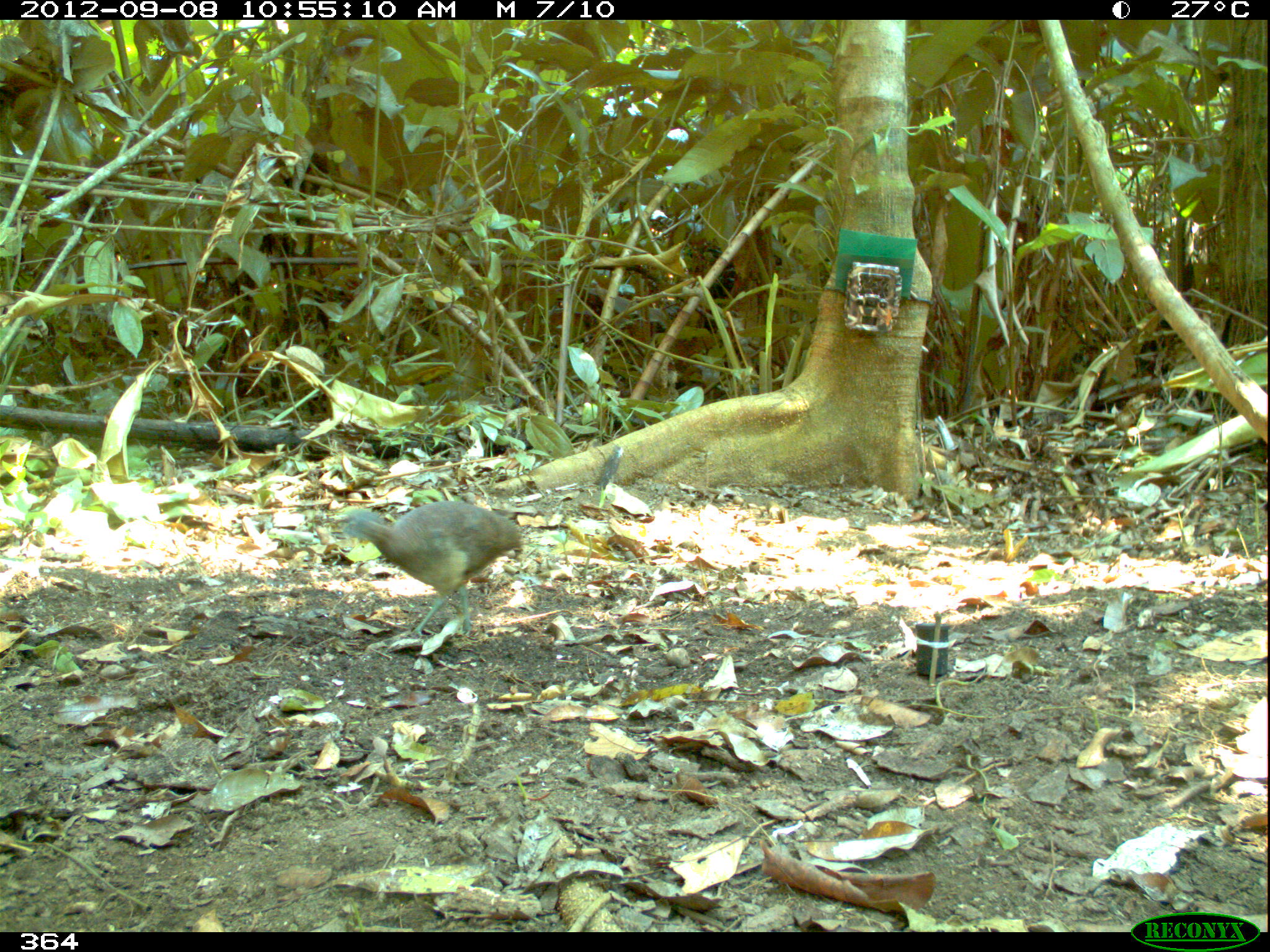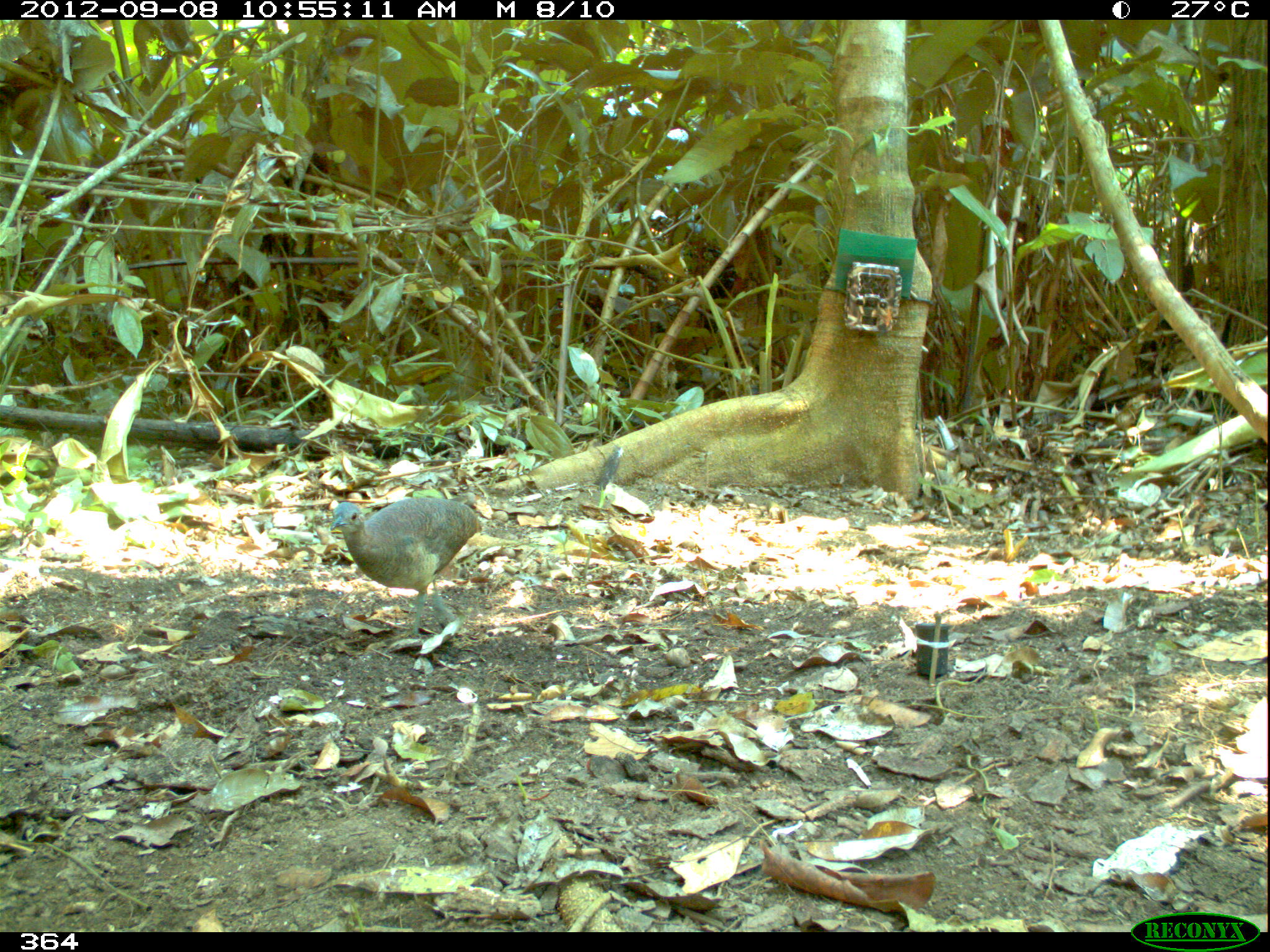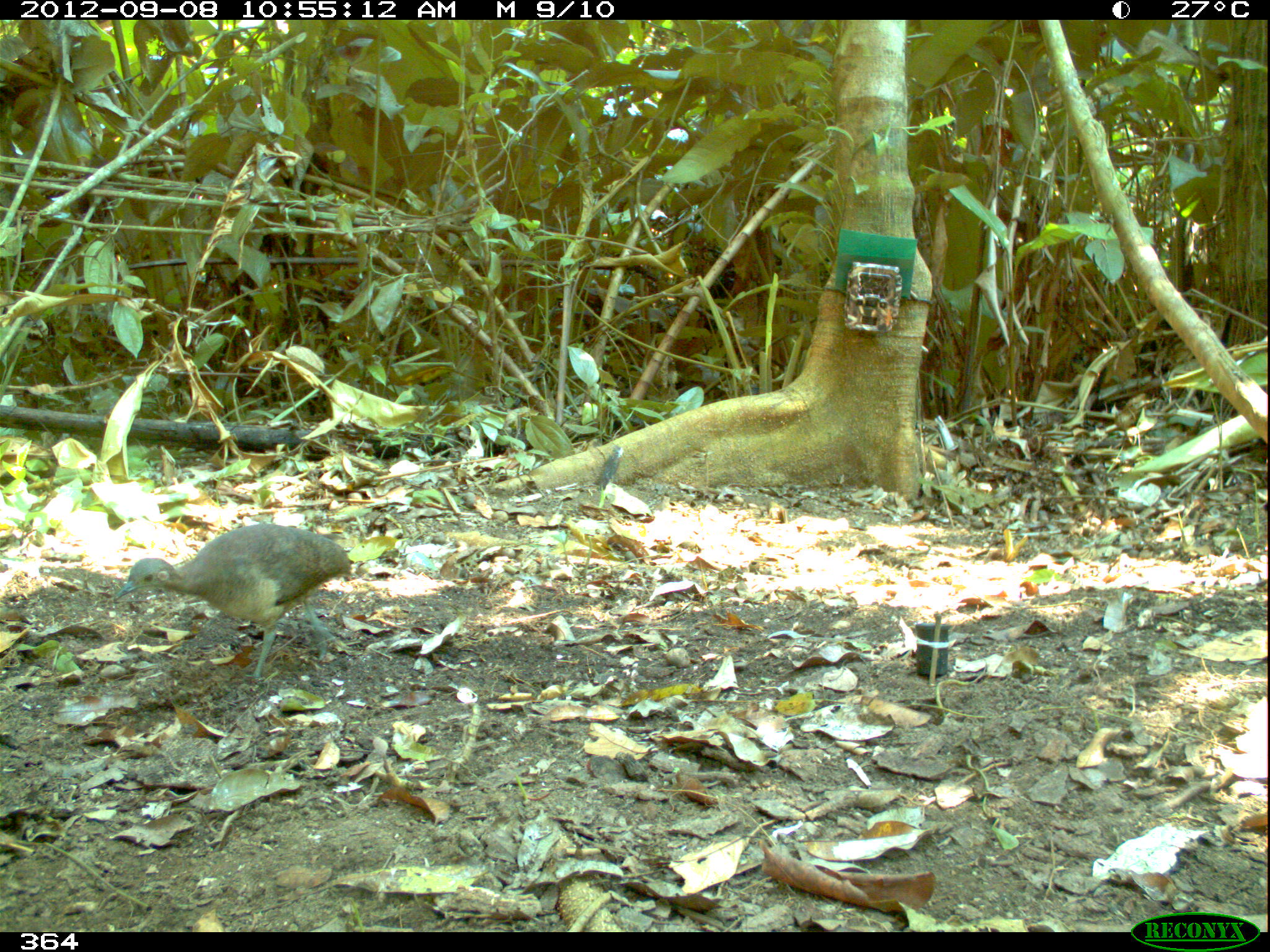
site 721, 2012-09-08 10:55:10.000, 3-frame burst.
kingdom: Animalia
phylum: Chordata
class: Aves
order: Galliformes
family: Phasianidae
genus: Alectoris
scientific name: Alectoris rufa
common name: red-legged partridge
Alectoris rufa (red-legged partridge).